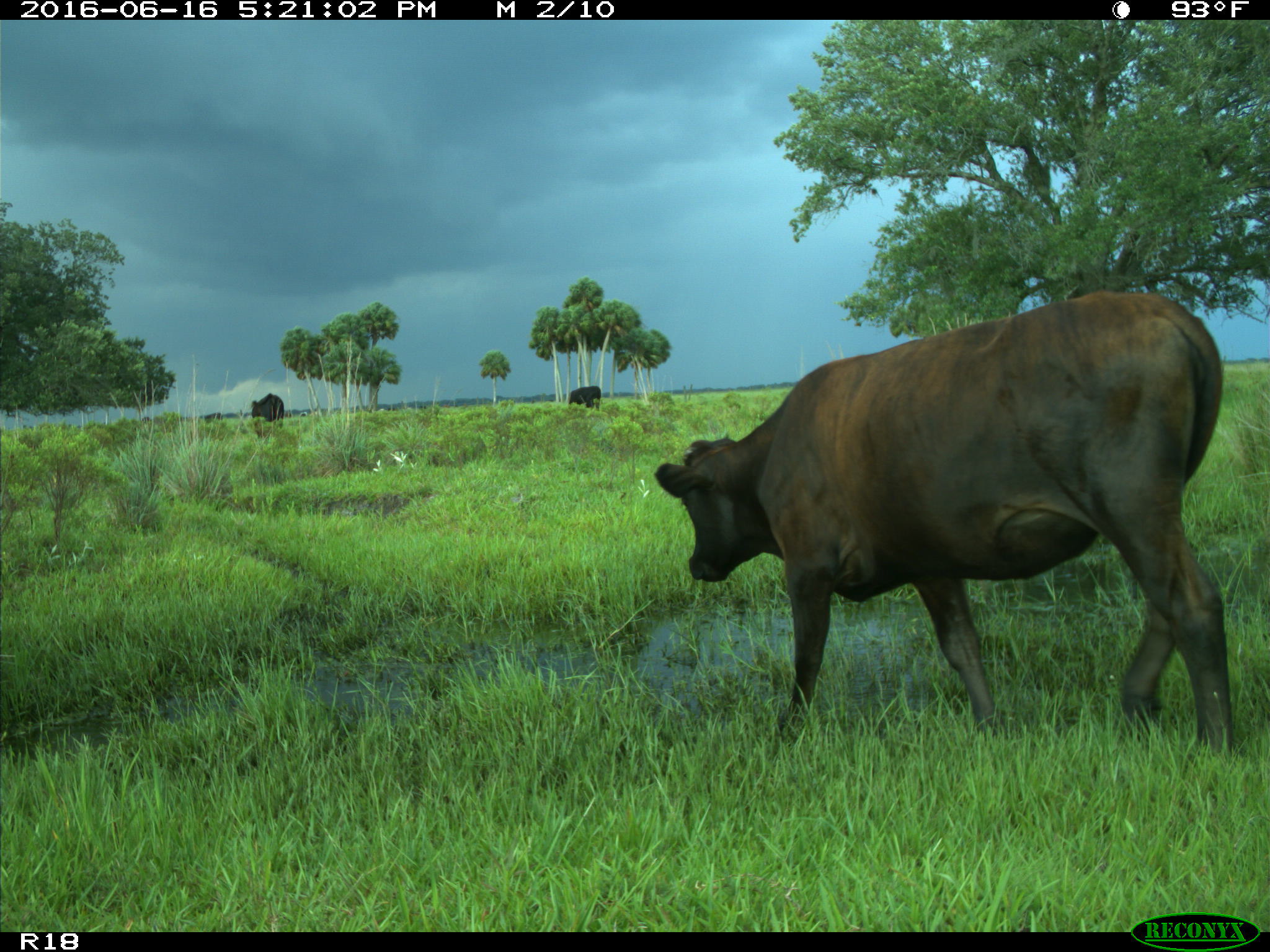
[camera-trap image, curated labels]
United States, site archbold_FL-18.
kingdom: Animalia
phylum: Chordata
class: Mammalia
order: Artiodactyla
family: Bovidae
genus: Bos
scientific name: Bos taurus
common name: domestic cow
Bos taurus (domestic cow).